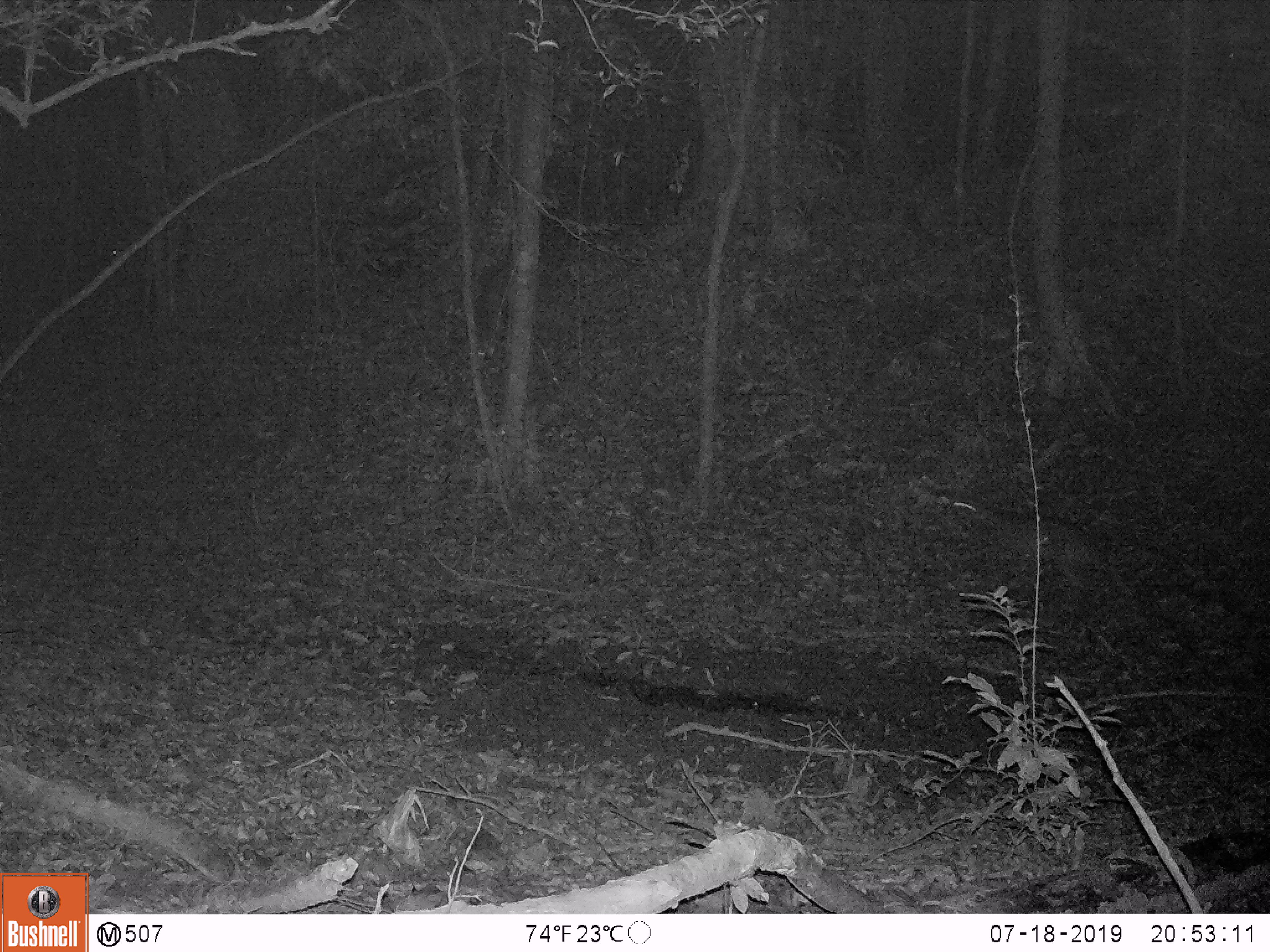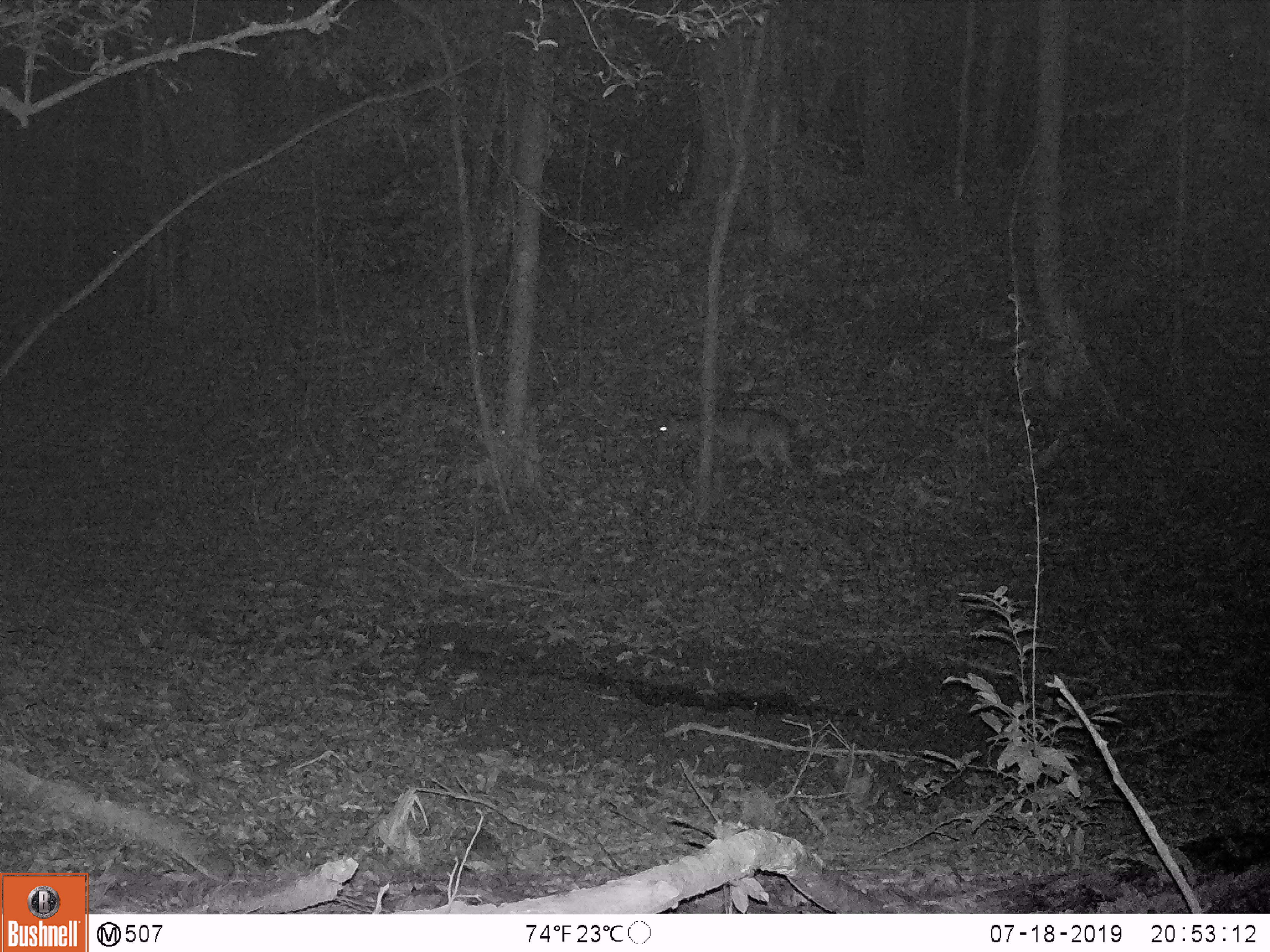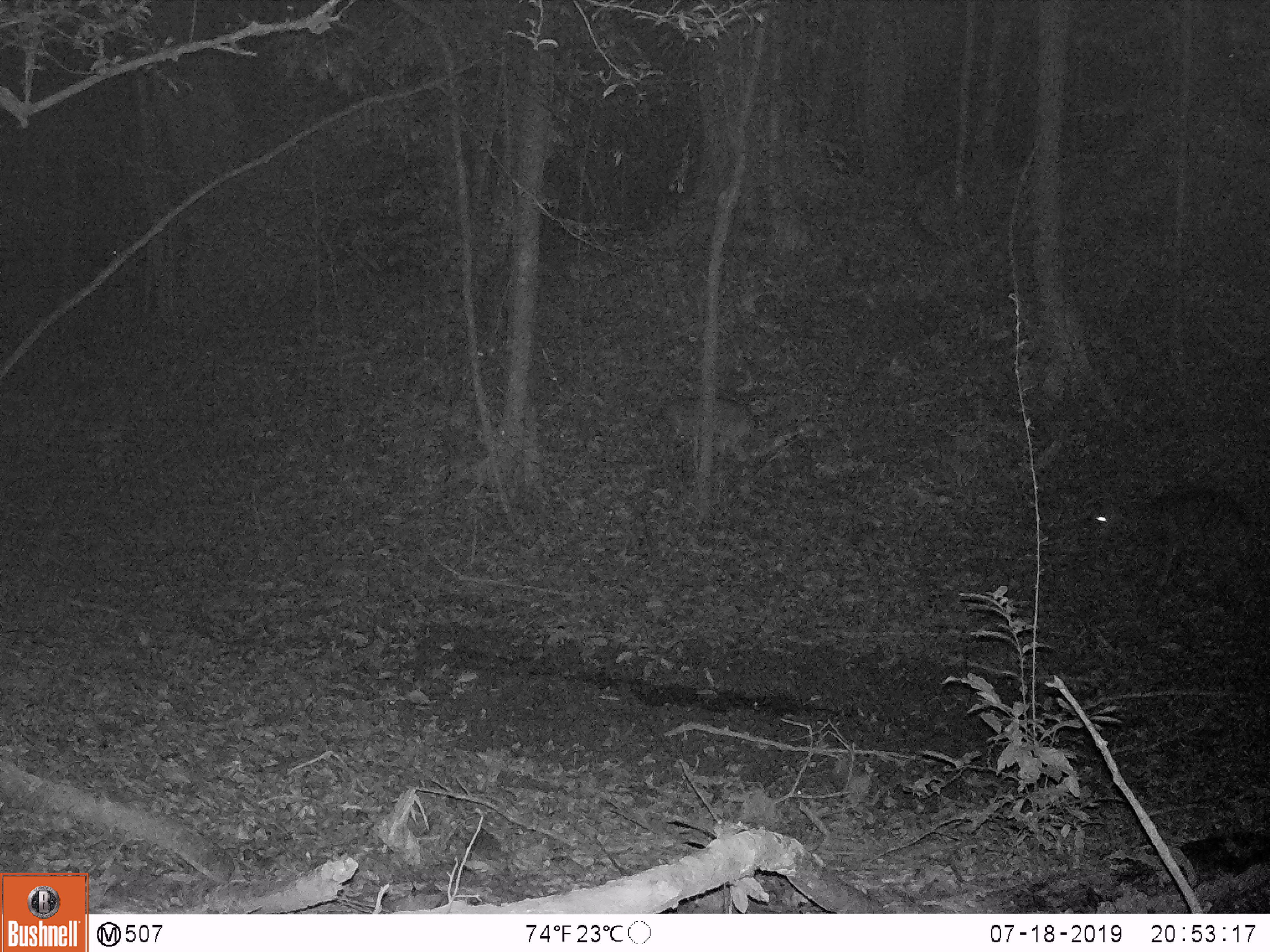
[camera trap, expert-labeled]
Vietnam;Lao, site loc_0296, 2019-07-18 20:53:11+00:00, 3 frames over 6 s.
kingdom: Animalia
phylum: Chordata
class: Mammalia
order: Artiodactyla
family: Cervidae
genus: Muntiacus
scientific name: Muntiacus vuquangensis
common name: large-antlered muntjac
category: large antlered muntjac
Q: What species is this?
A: Large antlered muntjac (large-antlered muntjac) (Muntiacus vuquangensis).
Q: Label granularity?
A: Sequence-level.